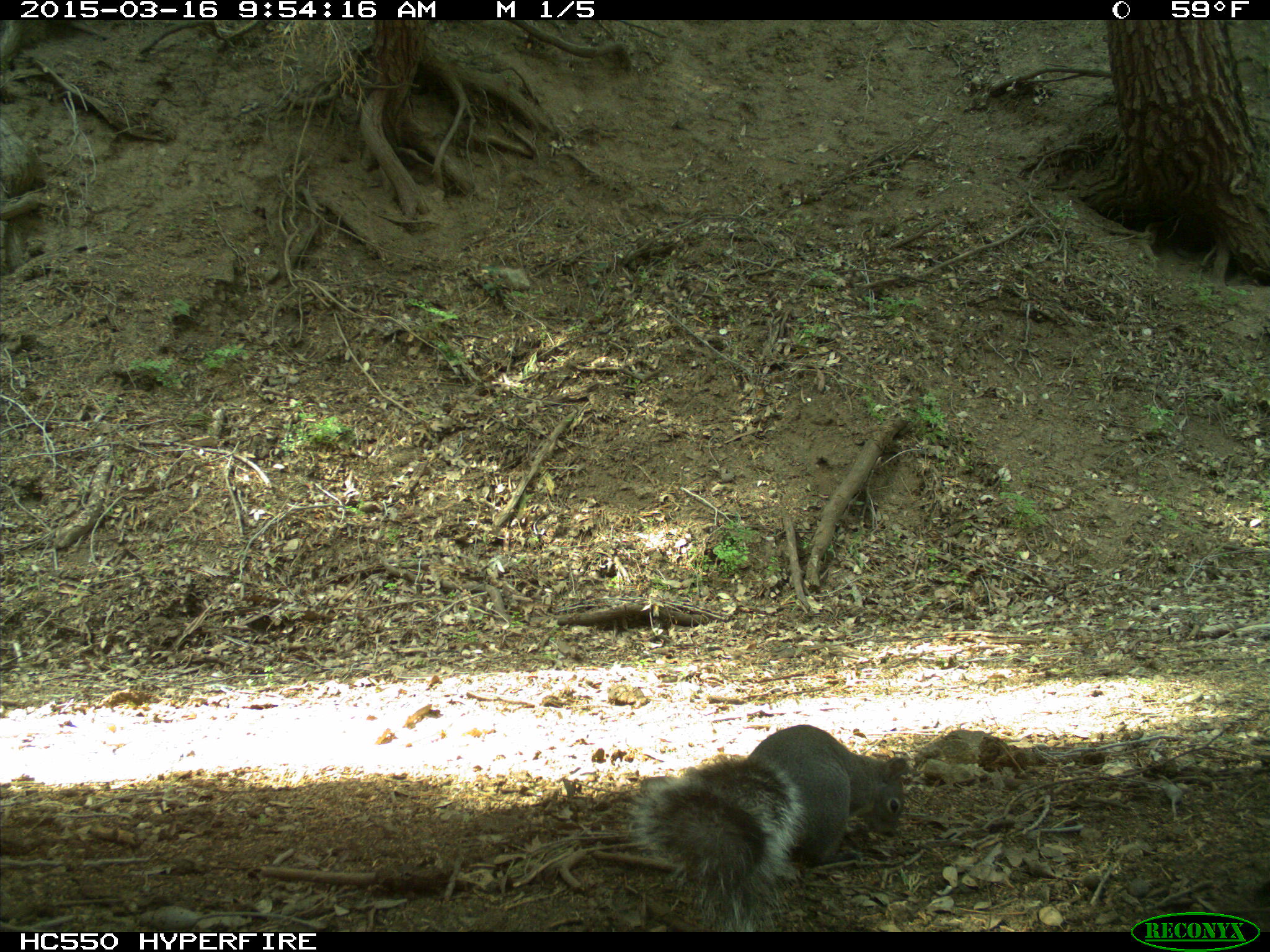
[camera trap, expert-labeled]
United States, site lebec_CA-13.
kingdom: Animalia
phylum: Chordata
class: Mammalia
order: Rodentia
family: Sciuridae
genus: Sciurus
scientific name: Sciurus carolinensis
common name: eastern gray squirrel